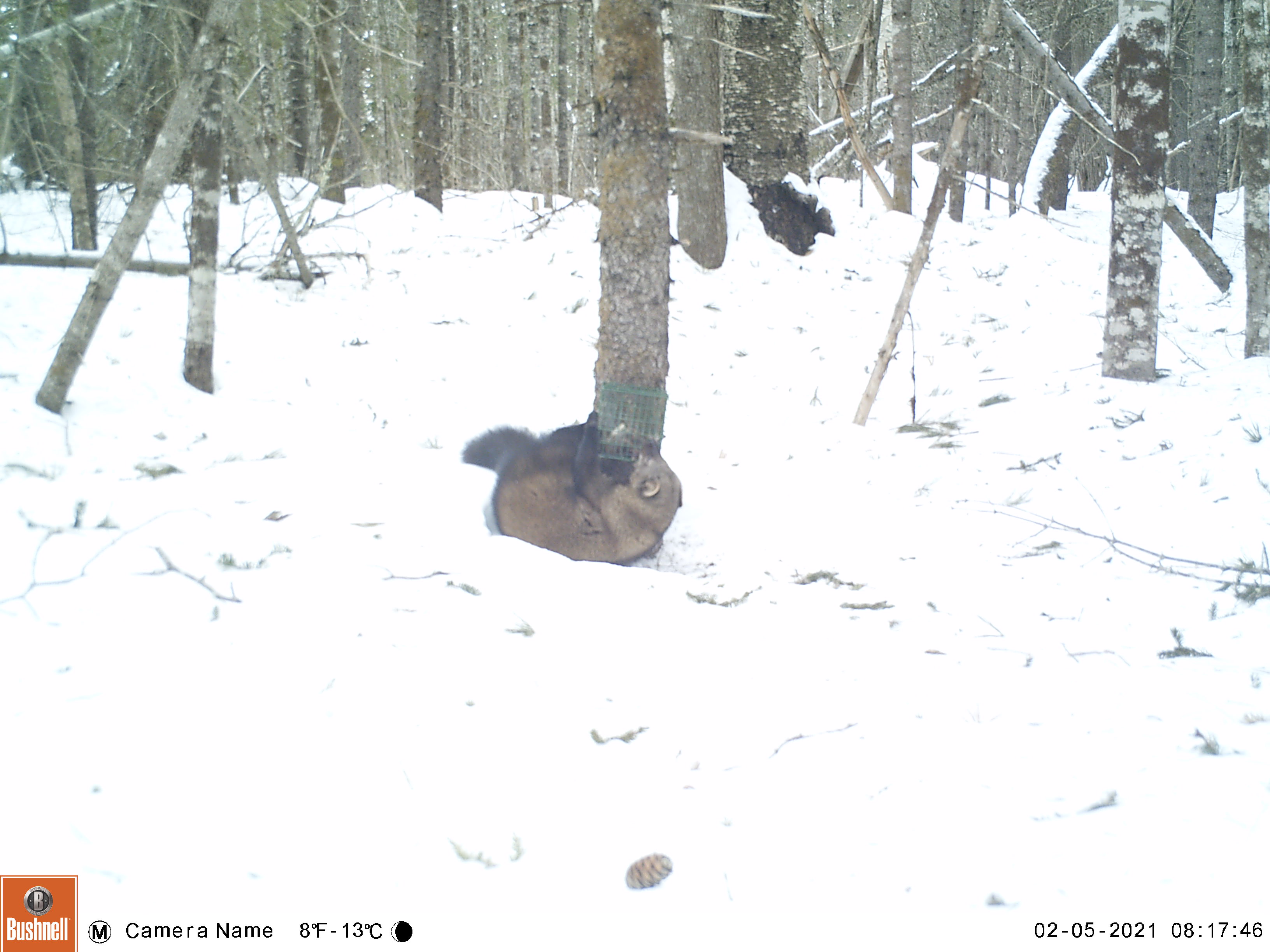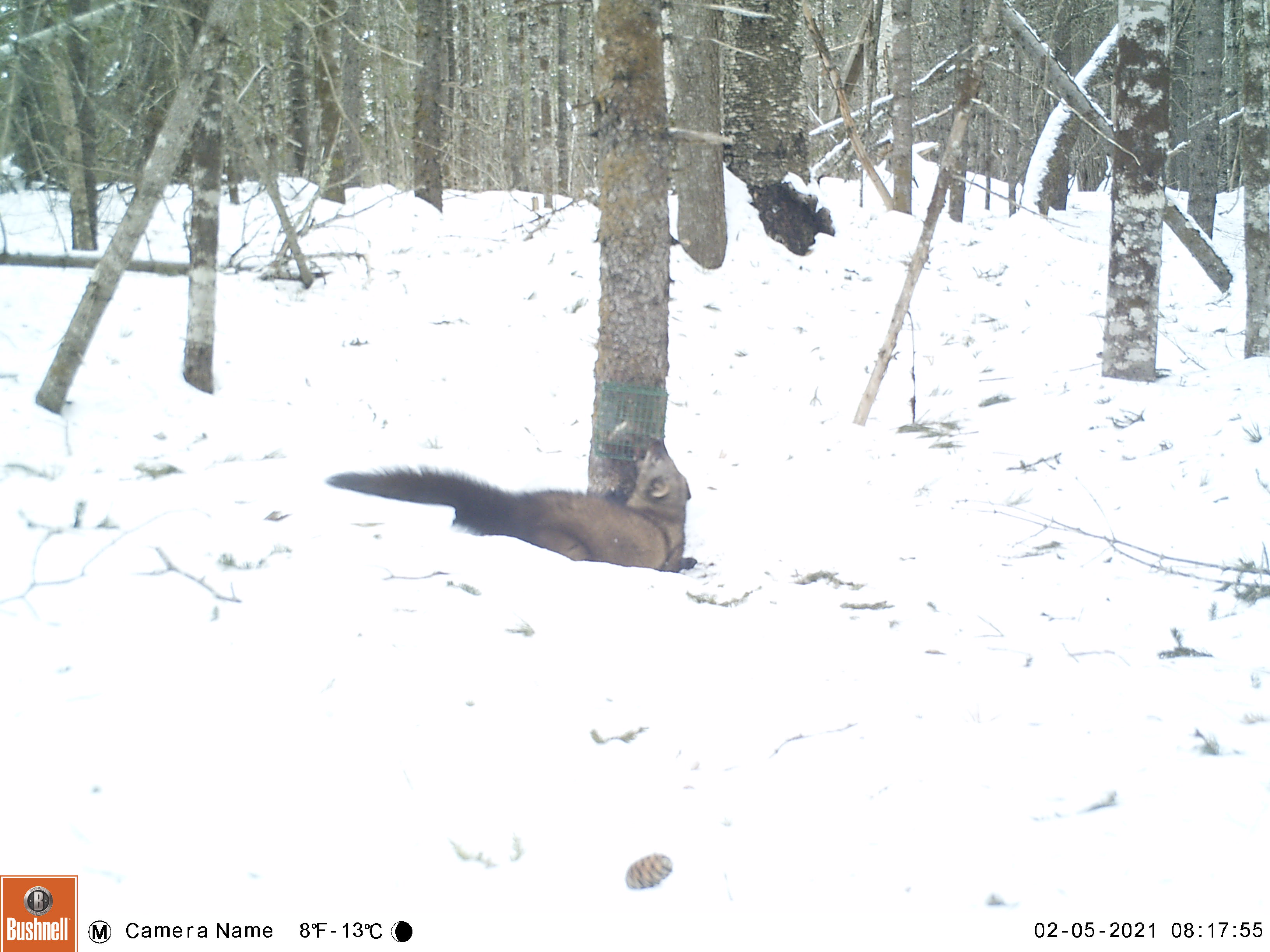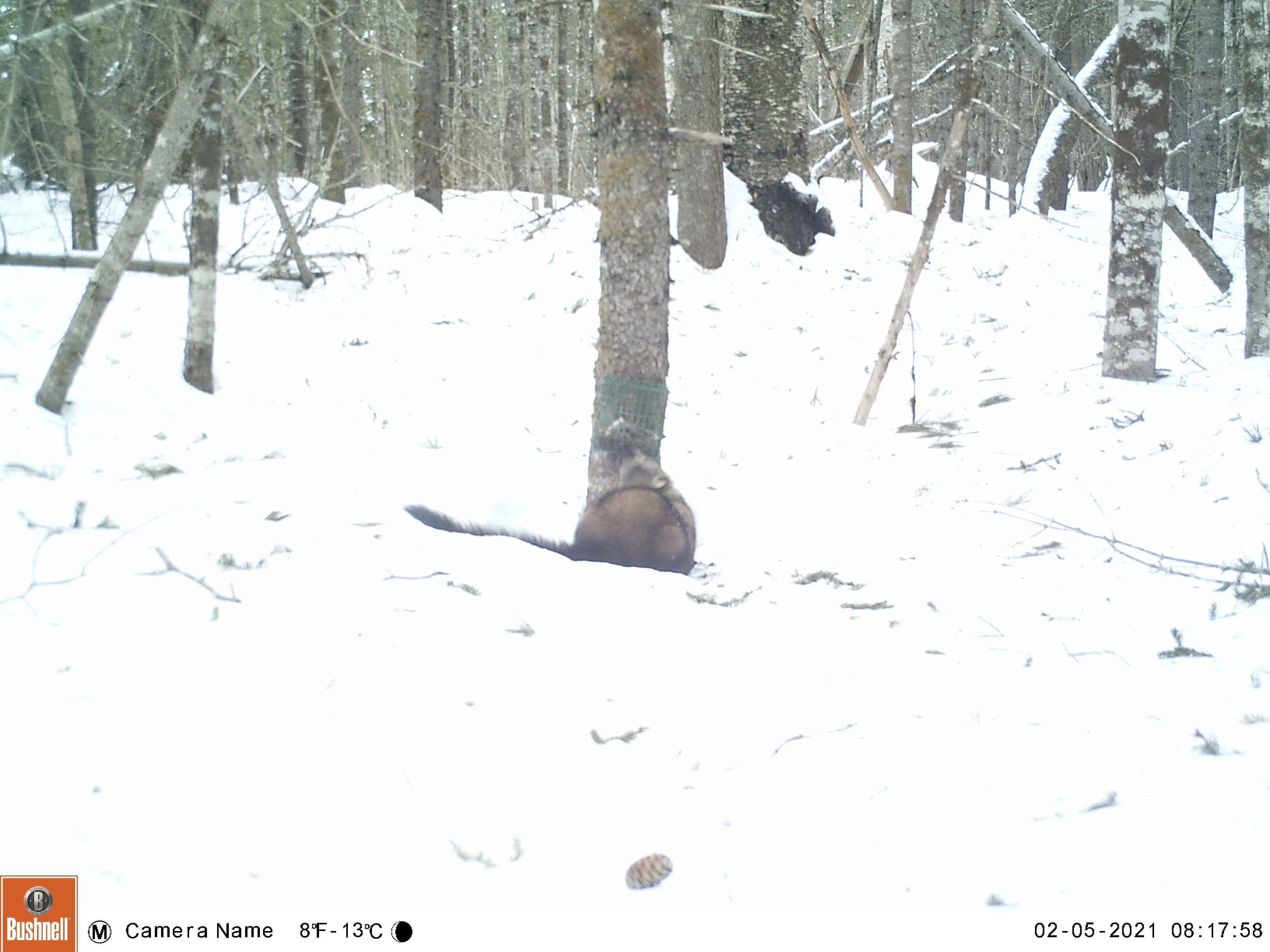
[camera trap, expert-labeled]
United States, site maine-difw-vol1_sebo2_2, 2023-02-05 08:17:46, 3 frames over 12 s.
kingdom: Animalia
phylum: Chordata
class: Mammalia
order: Carnivora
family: Mustelidae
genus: Pekania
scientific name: Pekania pennanti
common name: fisher